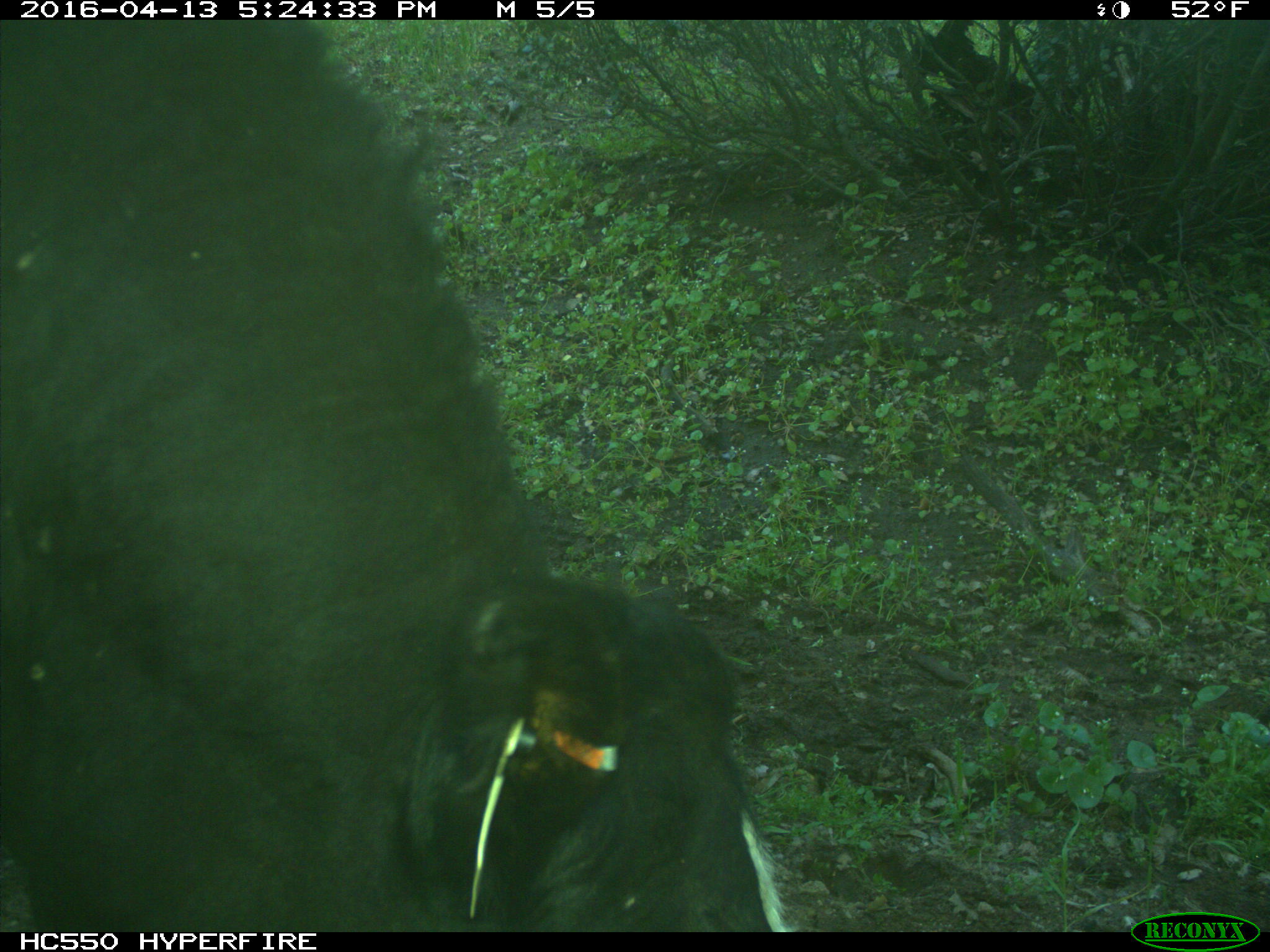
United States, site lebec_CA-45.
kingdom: Animalia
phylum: Chordata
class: Mammalia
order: Artiodactyla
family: Bovidae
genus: Bos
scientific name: Bos taurus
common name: domestic cow